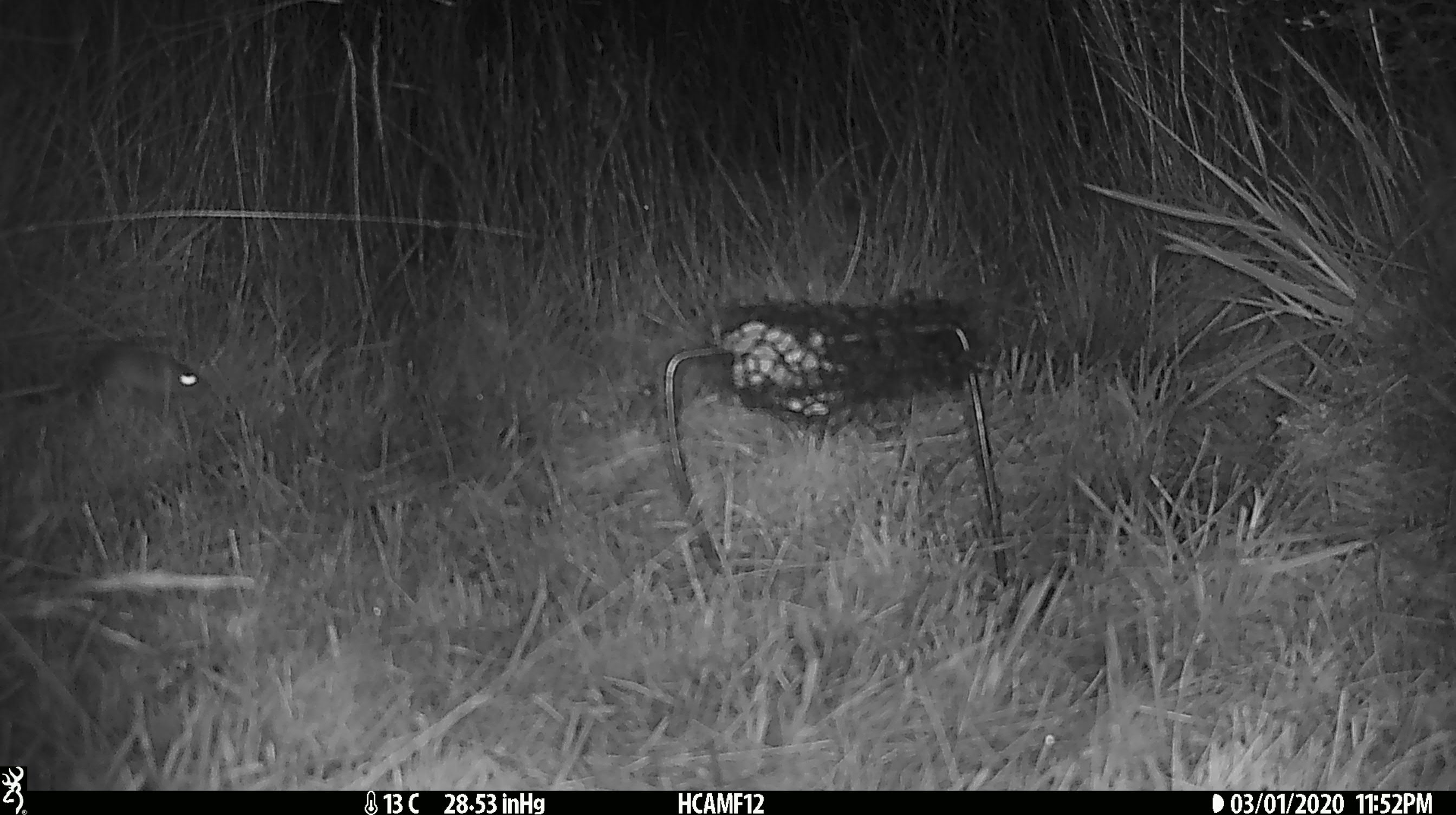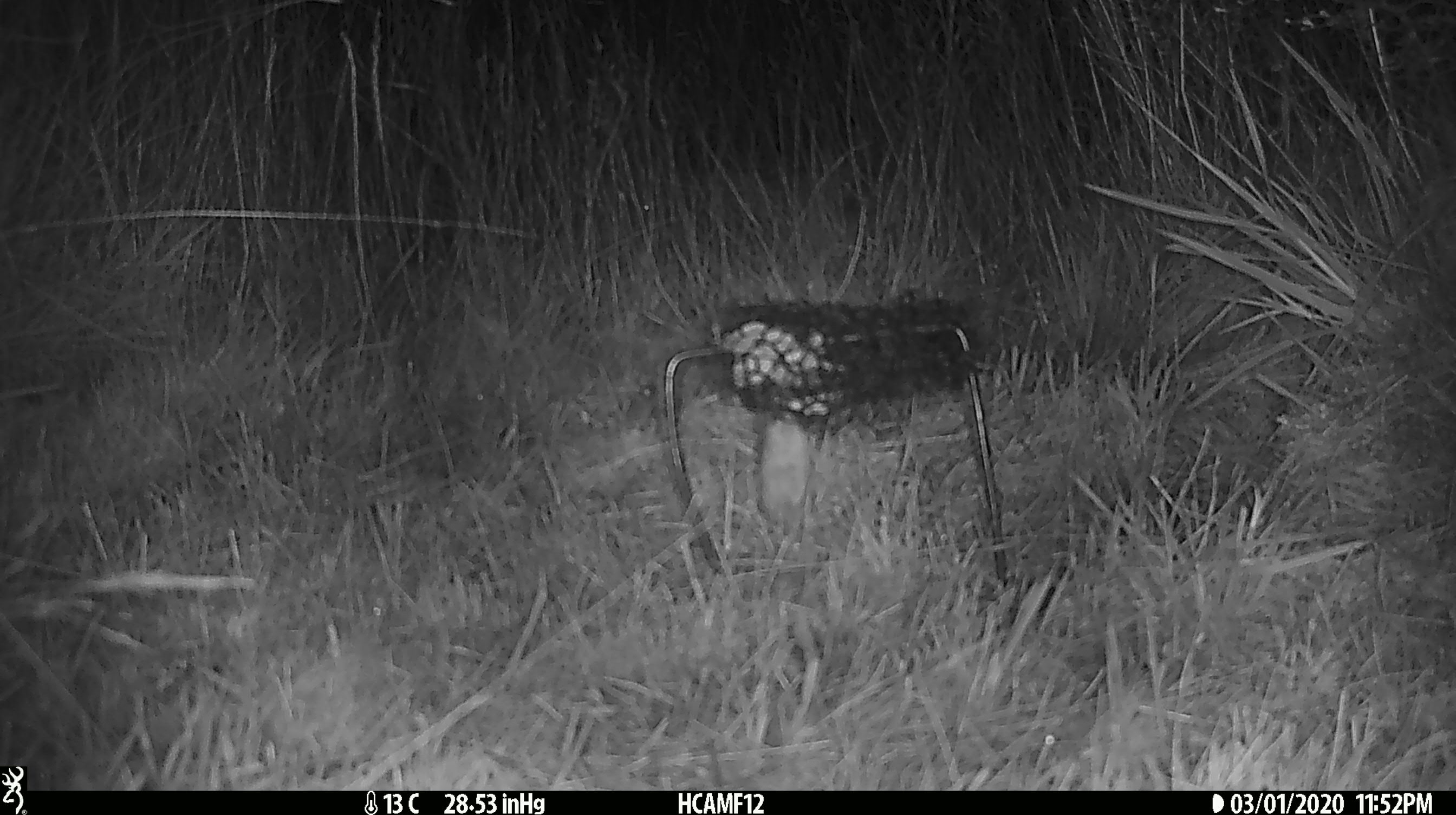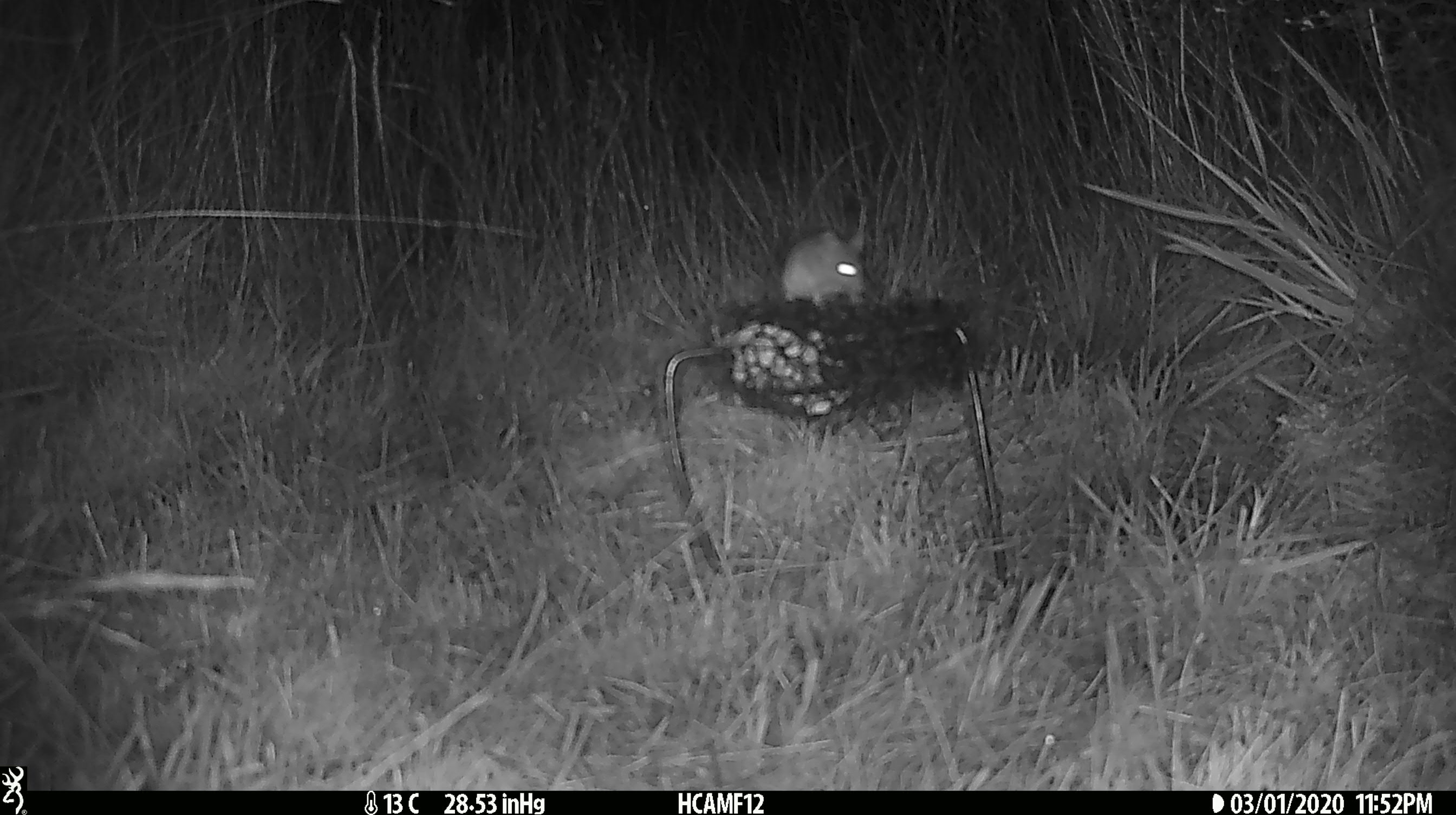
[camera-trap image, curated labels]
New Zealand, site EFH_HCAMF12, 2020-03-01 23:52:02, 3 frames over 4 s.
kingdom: Animalia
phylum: Chordata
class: Mammalia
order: Rodentia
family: Muridae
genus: Mus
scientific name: Mus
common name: mouse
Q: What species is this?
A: Mouse (Mus).